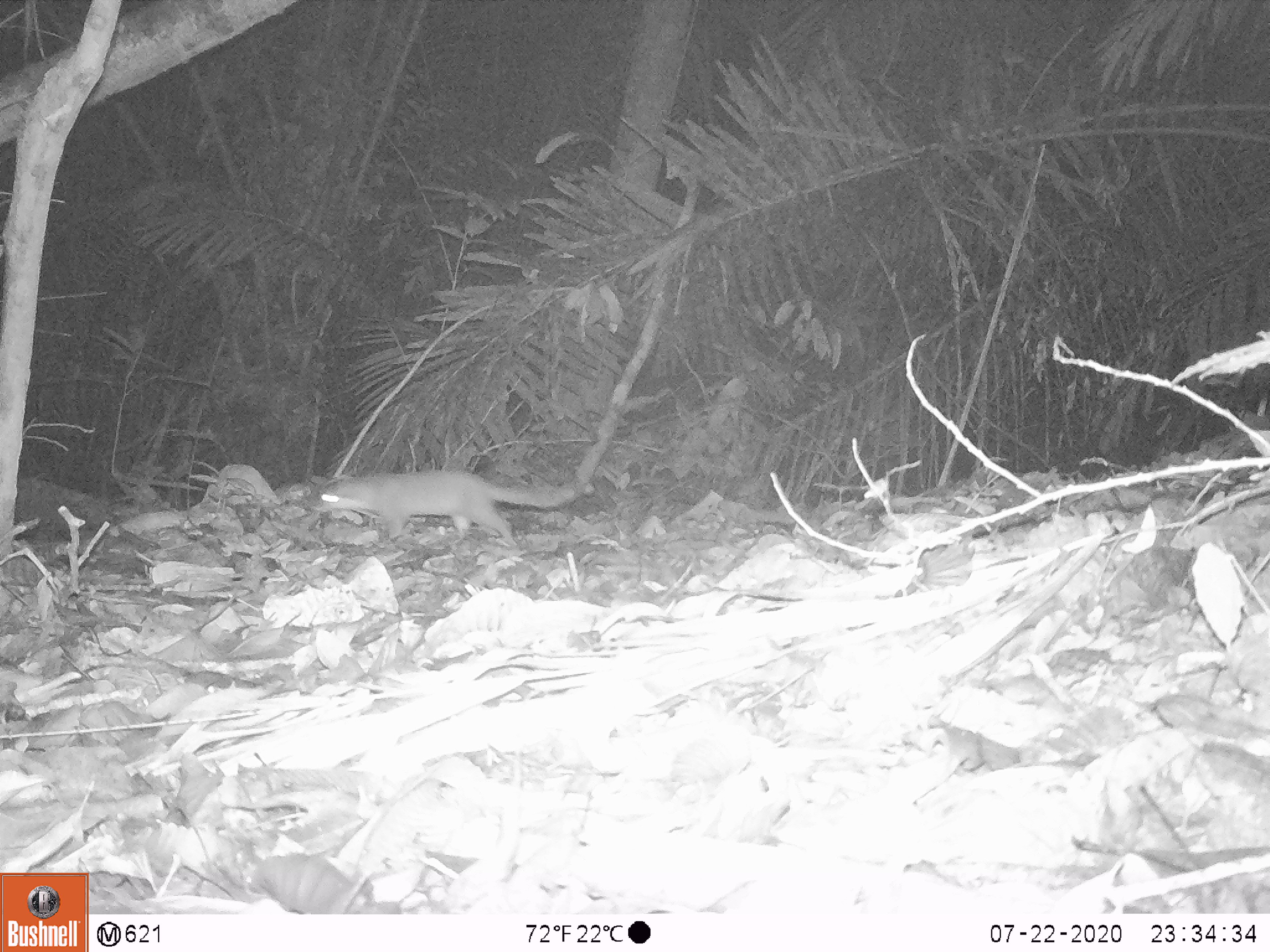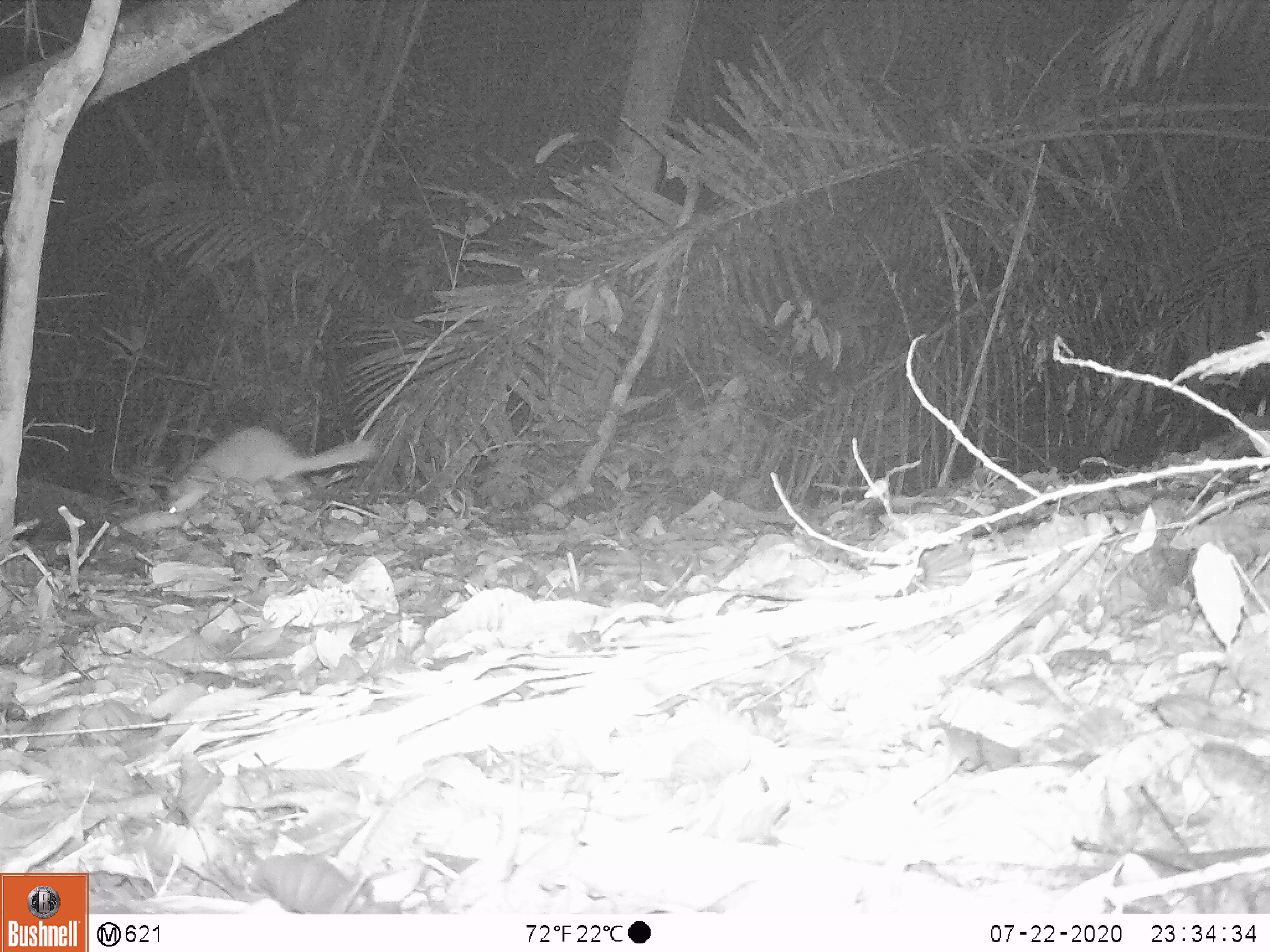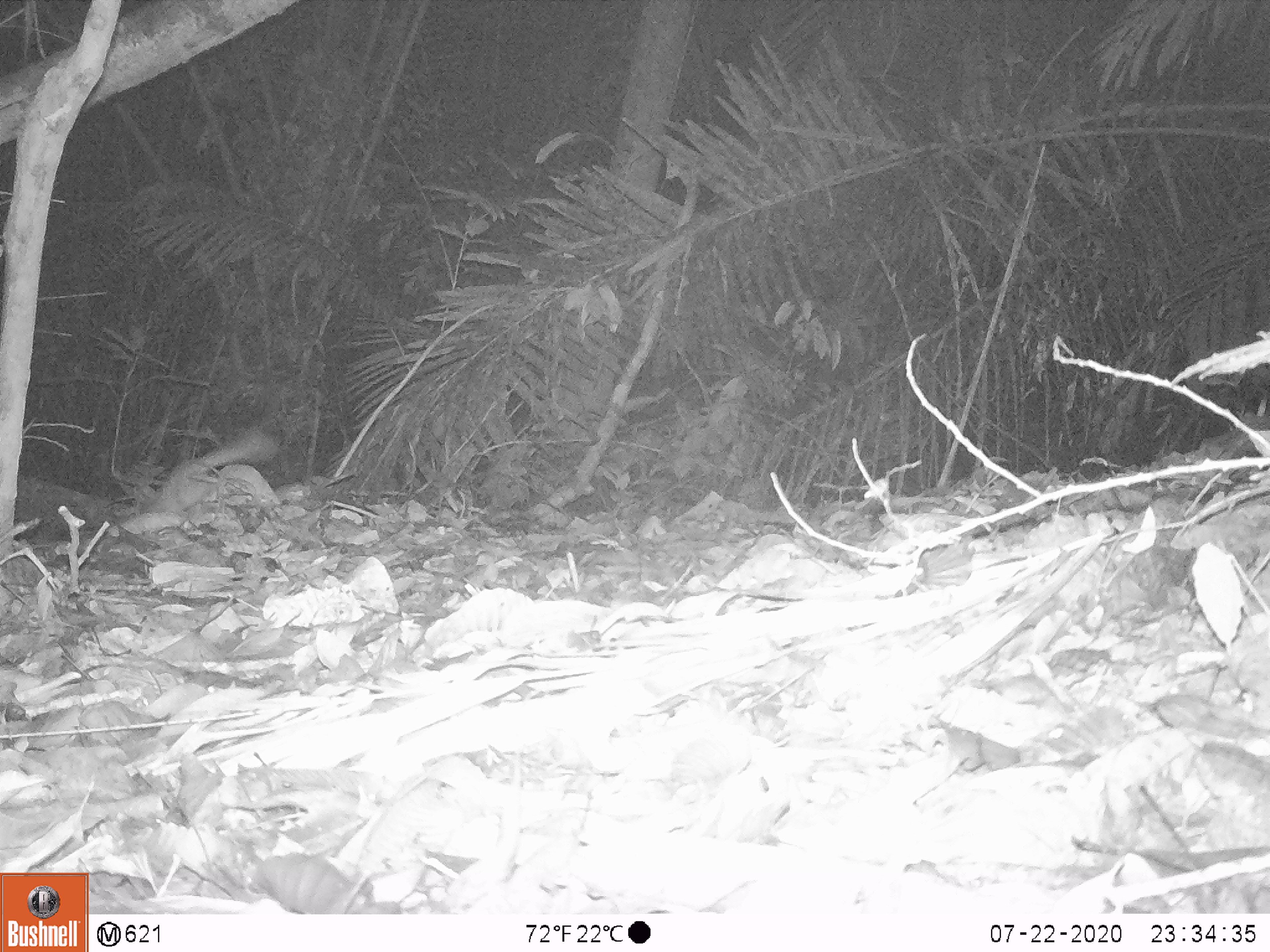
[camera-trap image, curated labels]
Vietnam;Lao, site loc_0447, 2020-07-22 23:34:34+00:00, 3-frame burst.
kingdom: Animalia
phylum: Chordata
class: Mammalia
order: Carnivora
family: Mustelidae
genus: Melogale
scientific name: Melogale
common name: ferret badger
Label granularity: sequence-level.